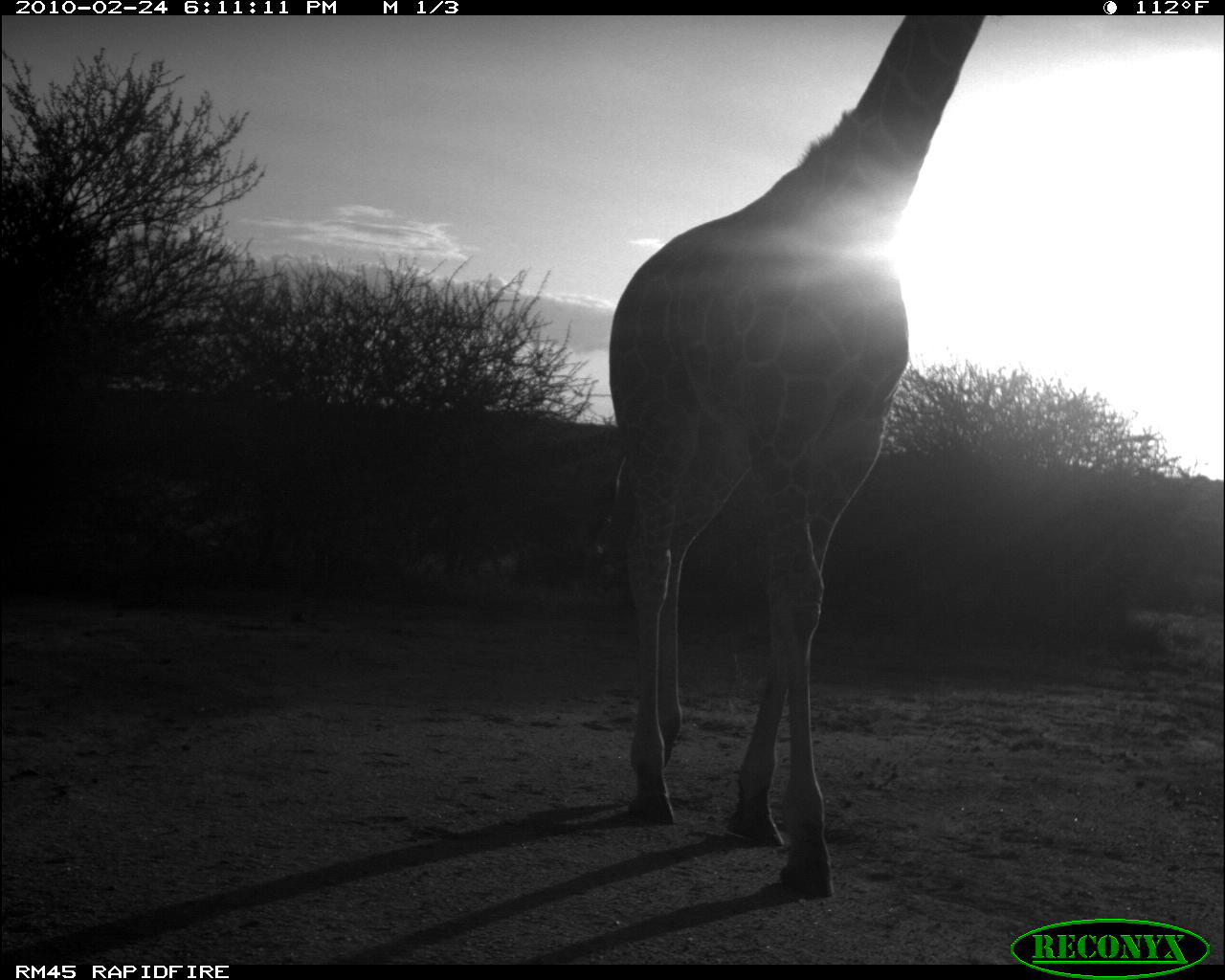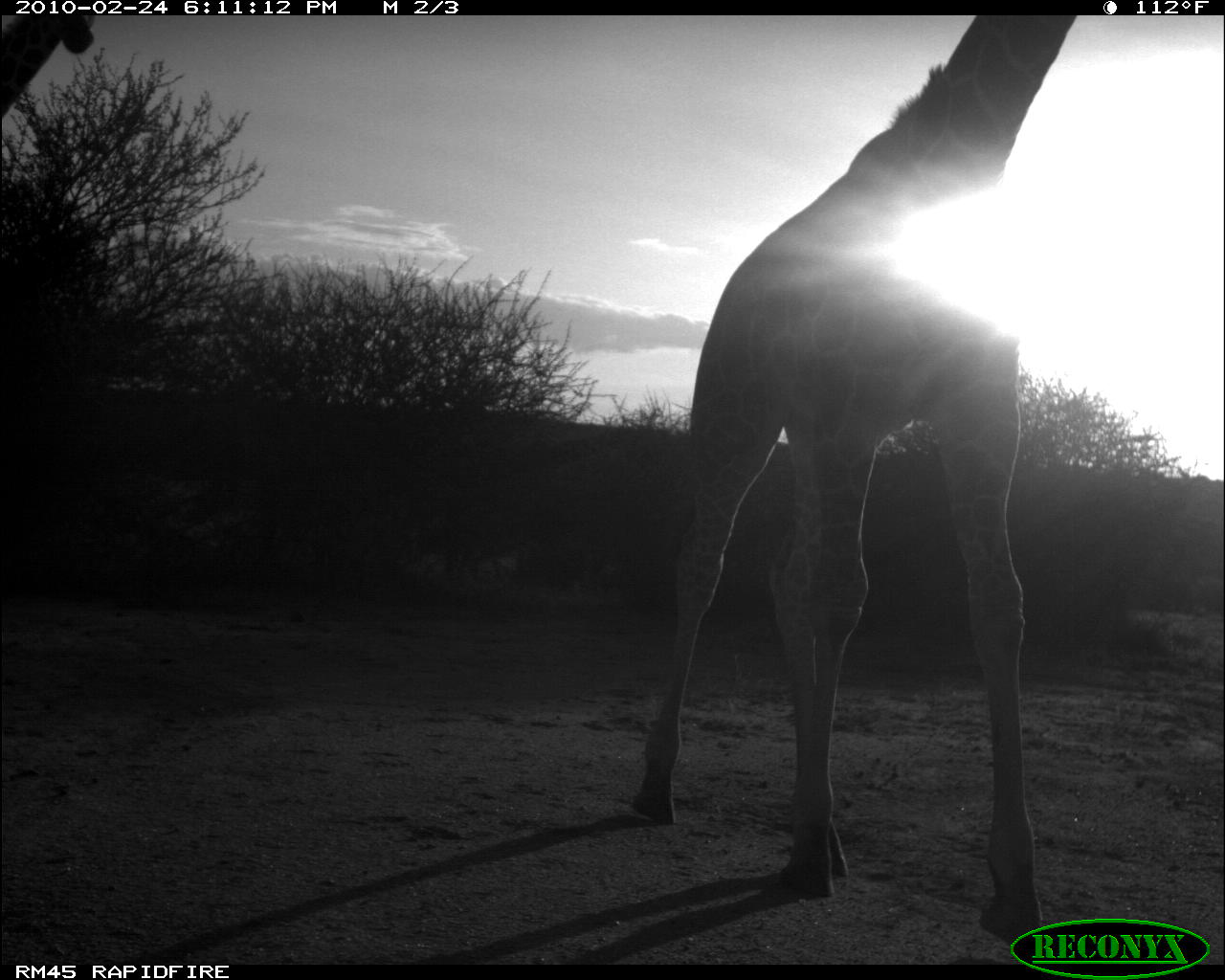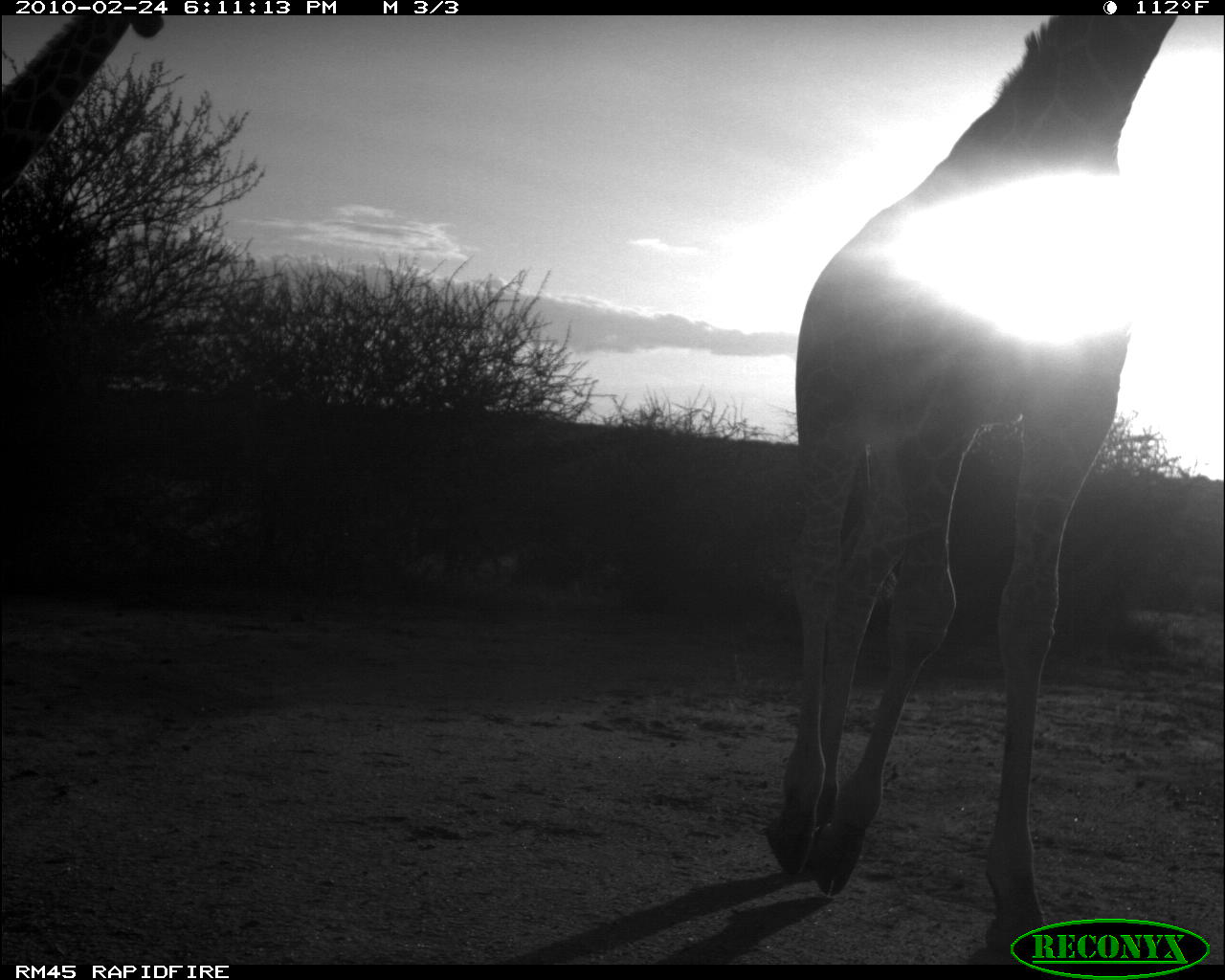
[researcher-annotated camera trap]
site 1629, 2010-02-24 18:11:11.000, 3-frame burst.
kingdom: Animalia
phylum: Chordata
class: Mammalia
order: Perissodactyla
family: Equidae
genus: Equus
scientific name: Equus grevyi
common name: grévy's zebra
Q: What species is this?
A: Equus grevyi (grévy's zebra).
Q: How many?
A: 1.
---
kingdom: Animalia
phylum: Chordata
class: Mammalia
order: Artiodactyla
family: Giraffidae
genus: Giraffa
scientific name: Giraffa camelopardalis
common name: giraffe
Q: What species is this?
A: Giraffa camelopardalis (giraffe).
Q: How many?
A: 1.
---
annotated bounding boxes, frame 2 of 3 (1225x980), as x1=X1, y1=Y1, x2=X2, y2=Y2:
giraffa camelopardalis: x1=619, y1=11, x2=1075, y2=952; x1=0, y1=10, x2=92, y2=138